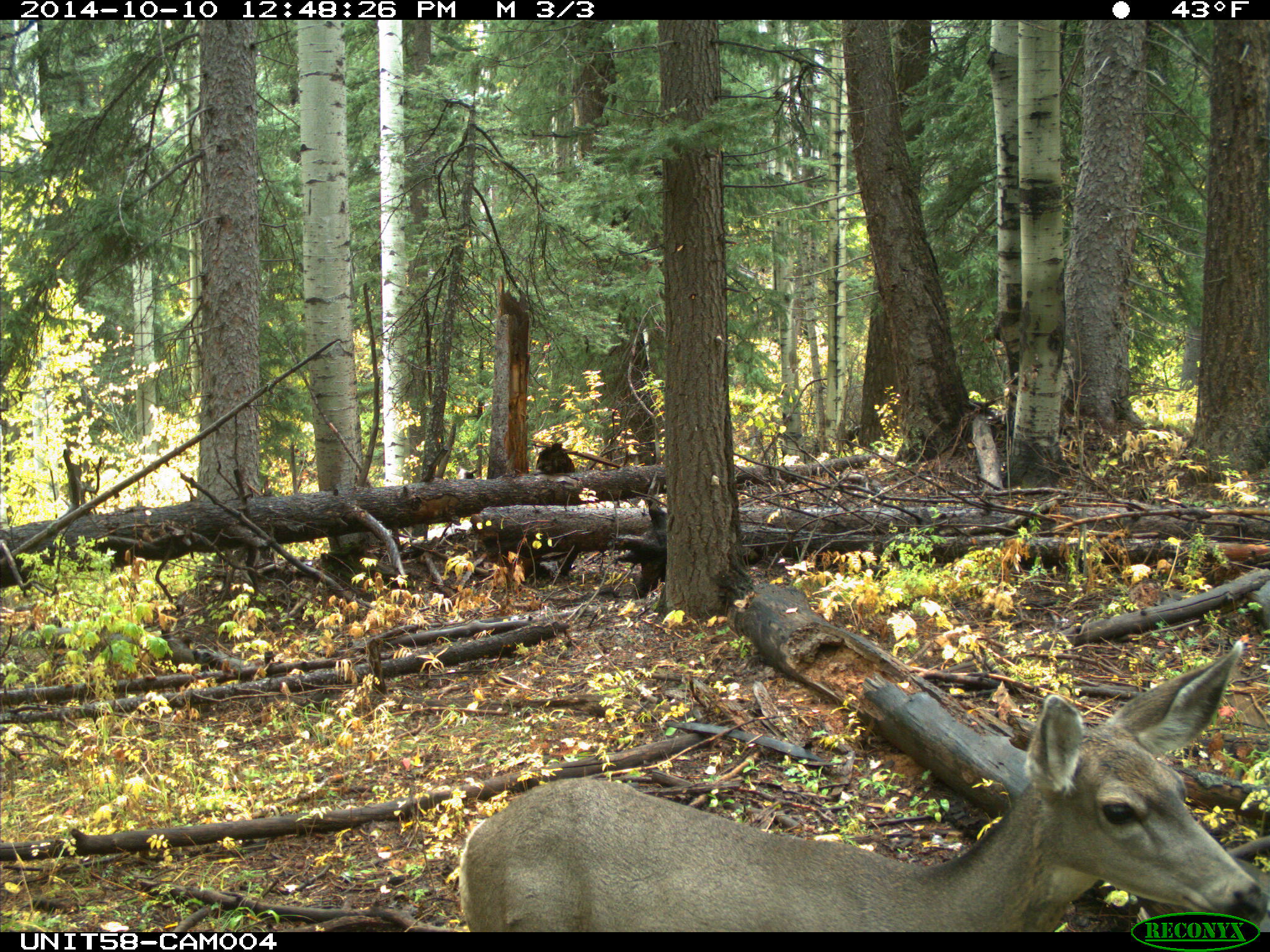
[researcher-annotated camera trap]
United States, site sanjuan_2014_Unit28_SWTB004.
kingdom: Animalia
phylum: Chordata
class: Mammalia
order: Artiodactyla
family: Cervidae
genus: Odocoileus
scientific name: Odocoileus hemionus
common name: mule deer